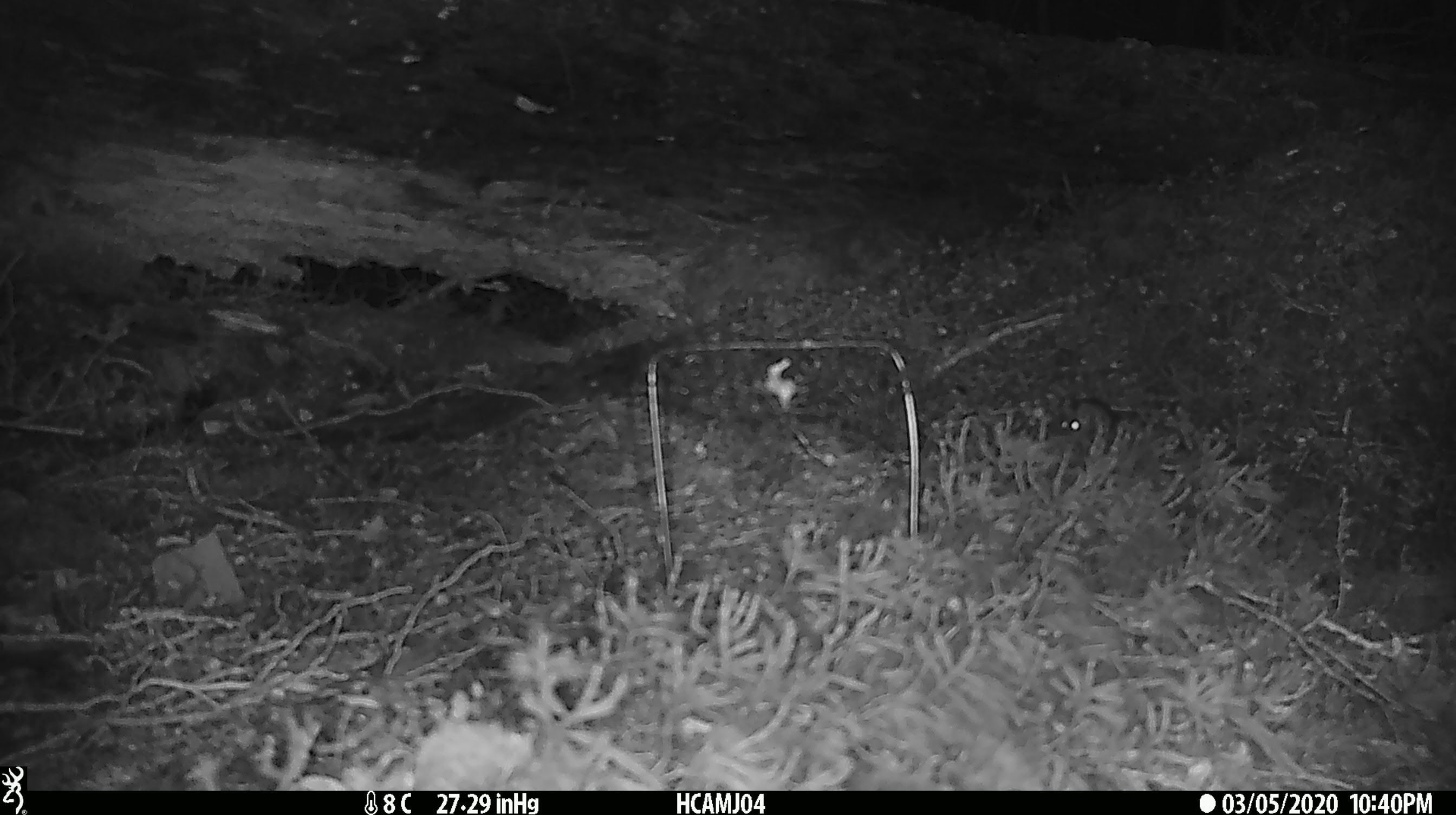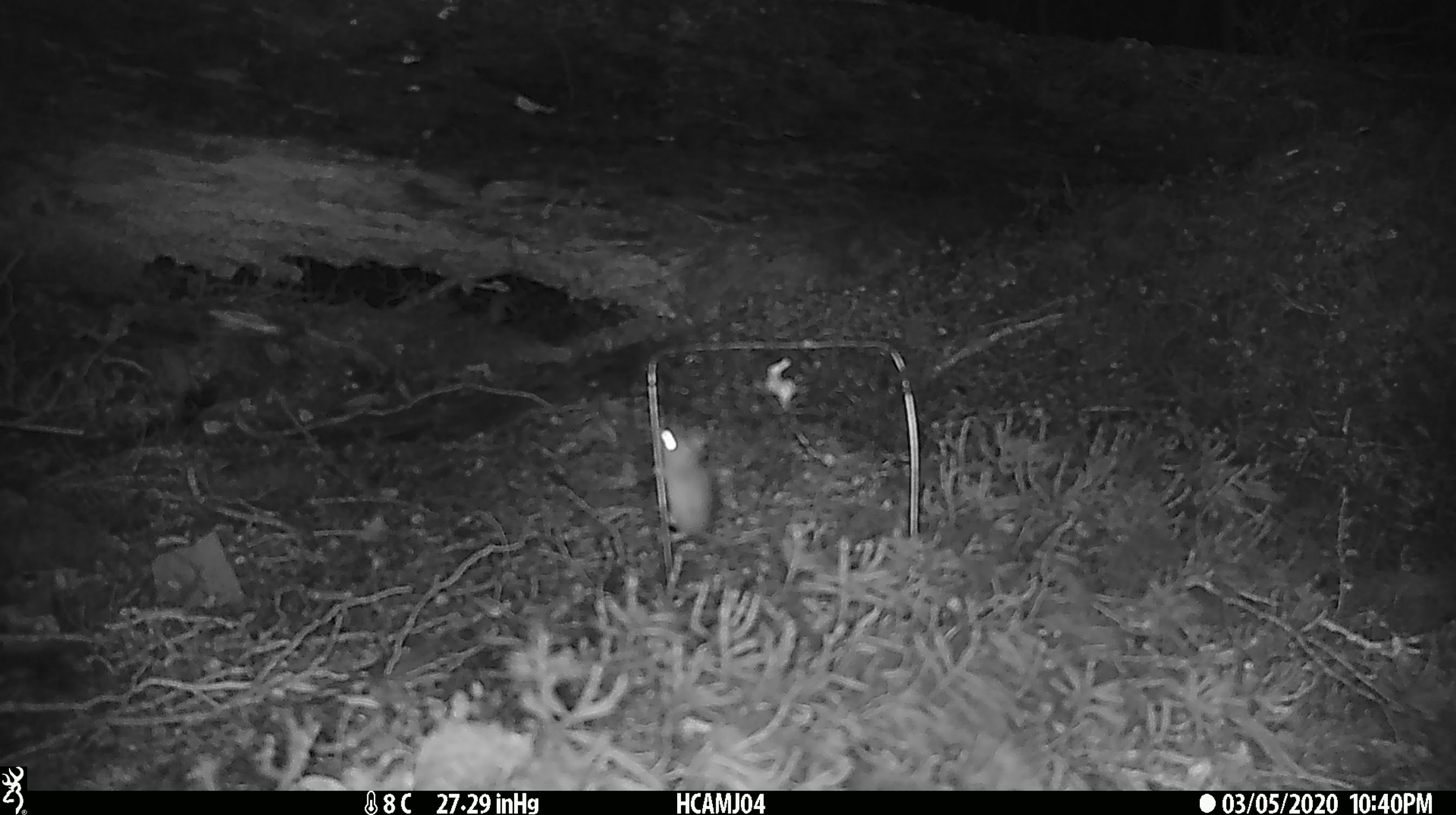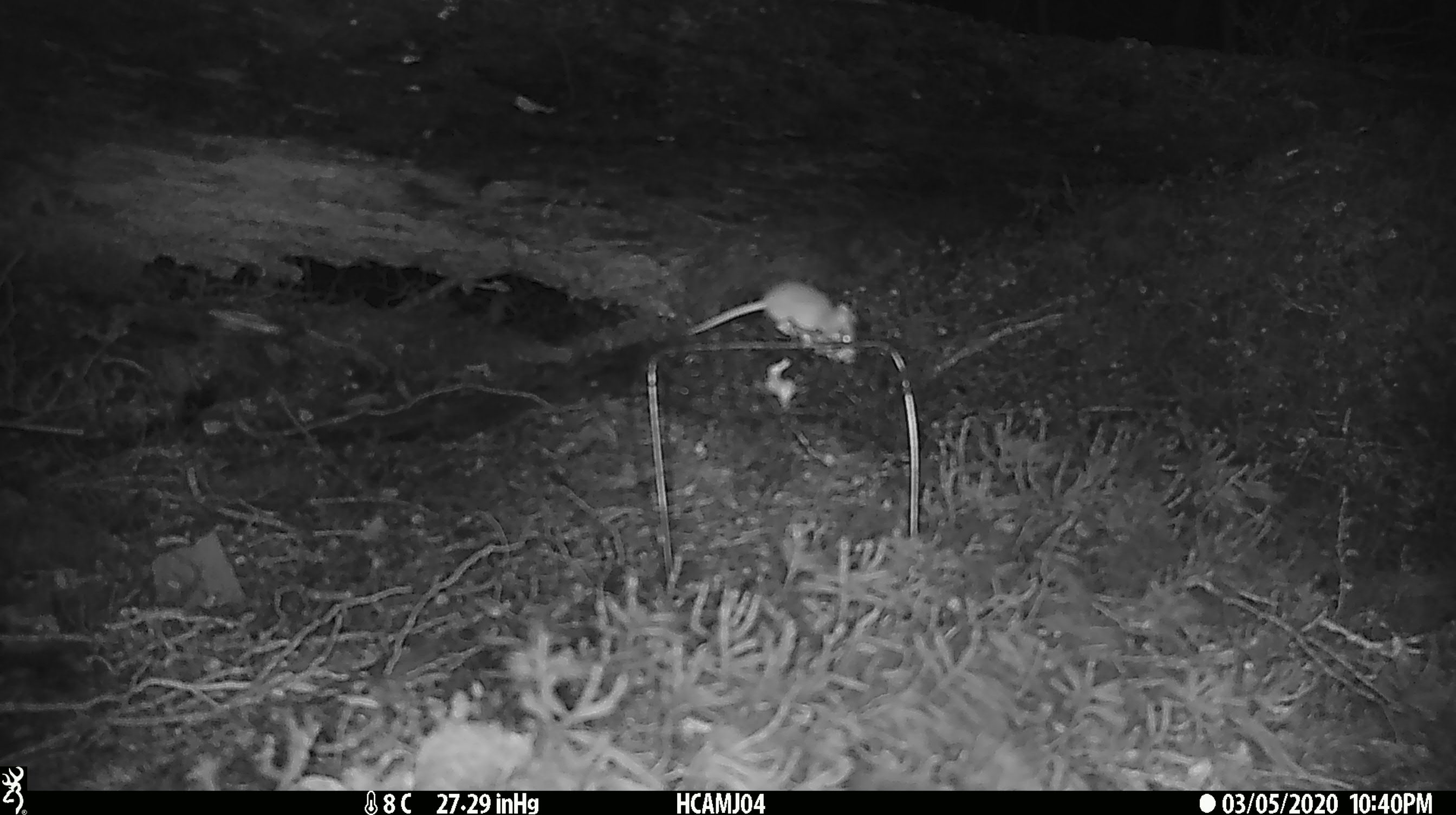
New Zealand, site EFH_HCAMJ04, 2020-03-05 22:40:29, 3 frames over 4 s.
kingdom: Animalia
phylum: Chordata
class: Mammalia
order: Rodentia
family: Muridae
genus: Mus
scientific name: Mus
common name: mouse